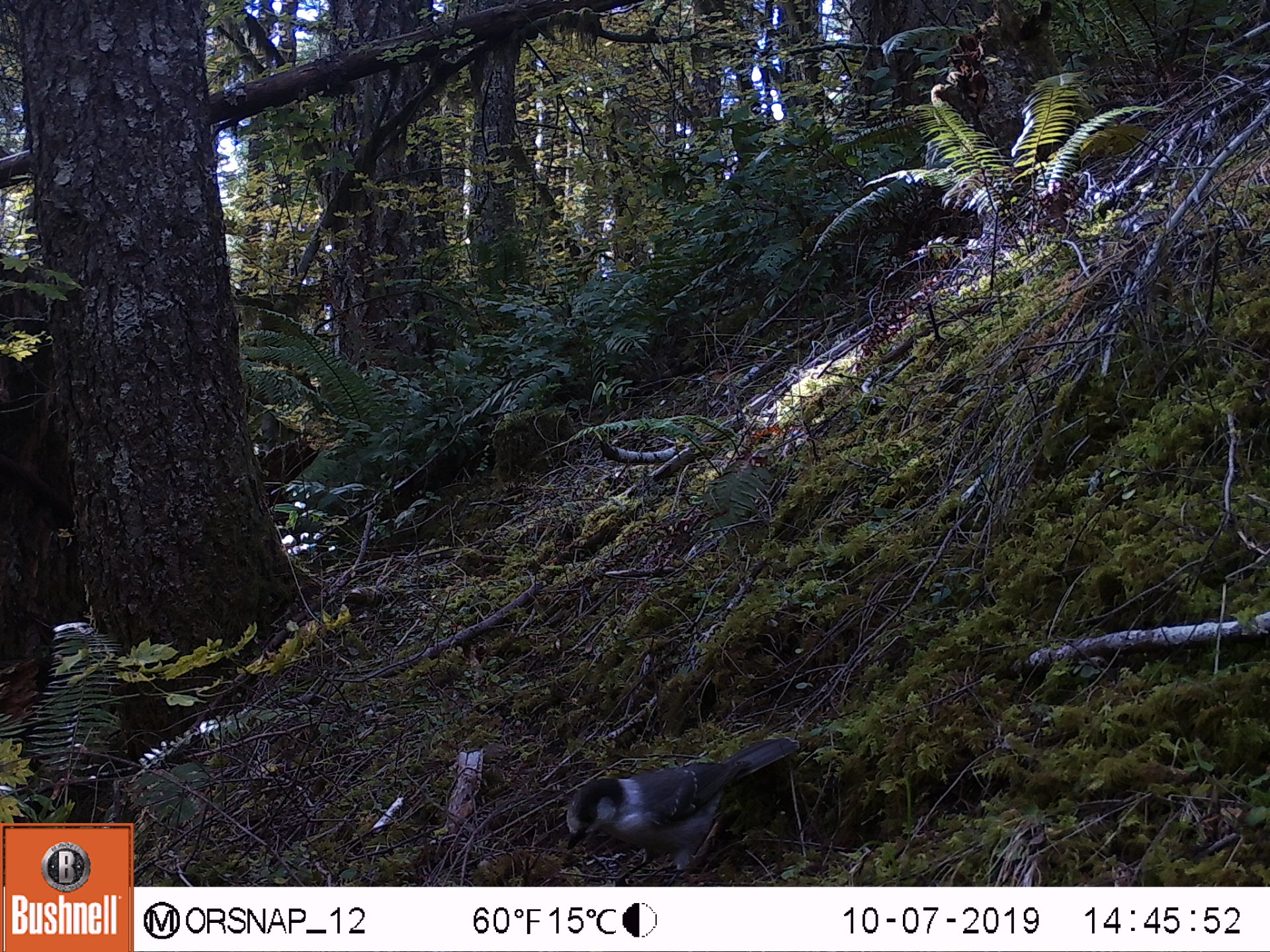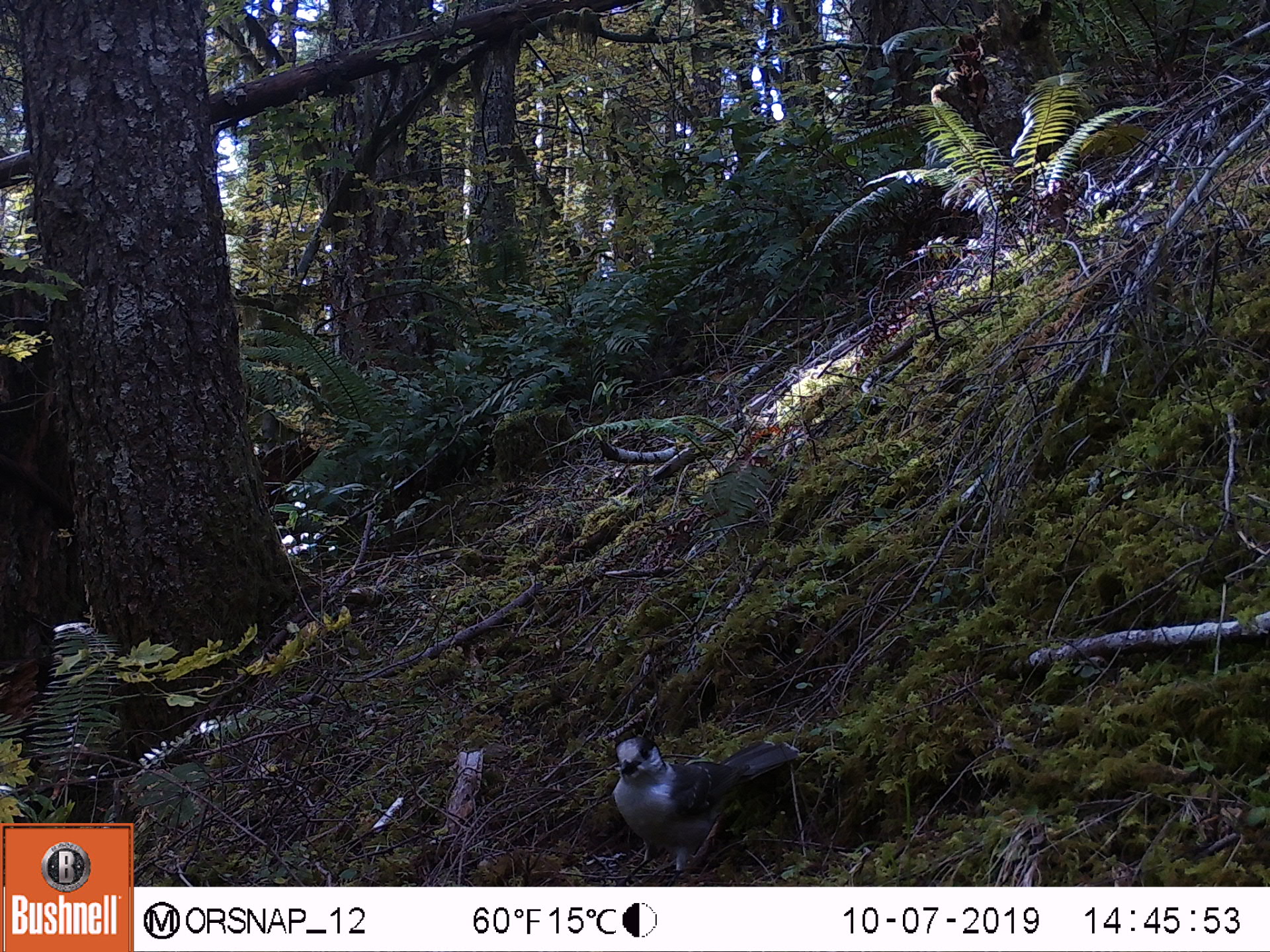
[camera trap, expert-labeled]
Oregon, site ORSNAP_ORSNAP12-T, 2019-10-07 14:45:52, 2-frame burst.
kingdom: Animalia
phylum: Chordata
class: Aves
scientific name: Aves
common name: bird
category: other bird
Other bird (bird) (Aves).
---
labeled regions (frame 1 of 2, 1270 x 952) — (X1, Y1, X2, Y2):
other bird: (548, 709, 810, 881)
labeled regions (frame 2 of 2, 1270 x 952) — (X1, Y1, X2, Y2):
other bird: (583, 716, 820, 872)